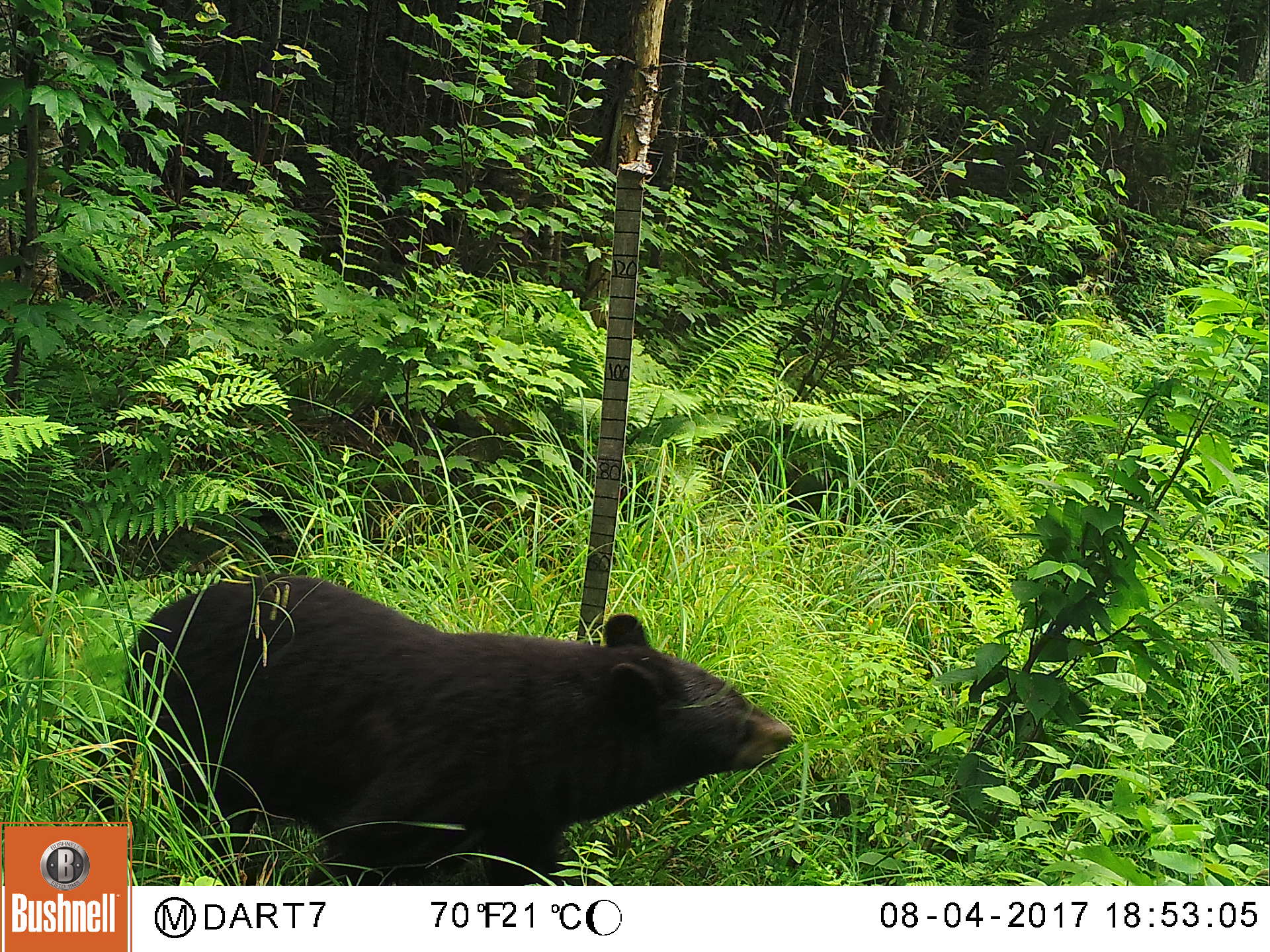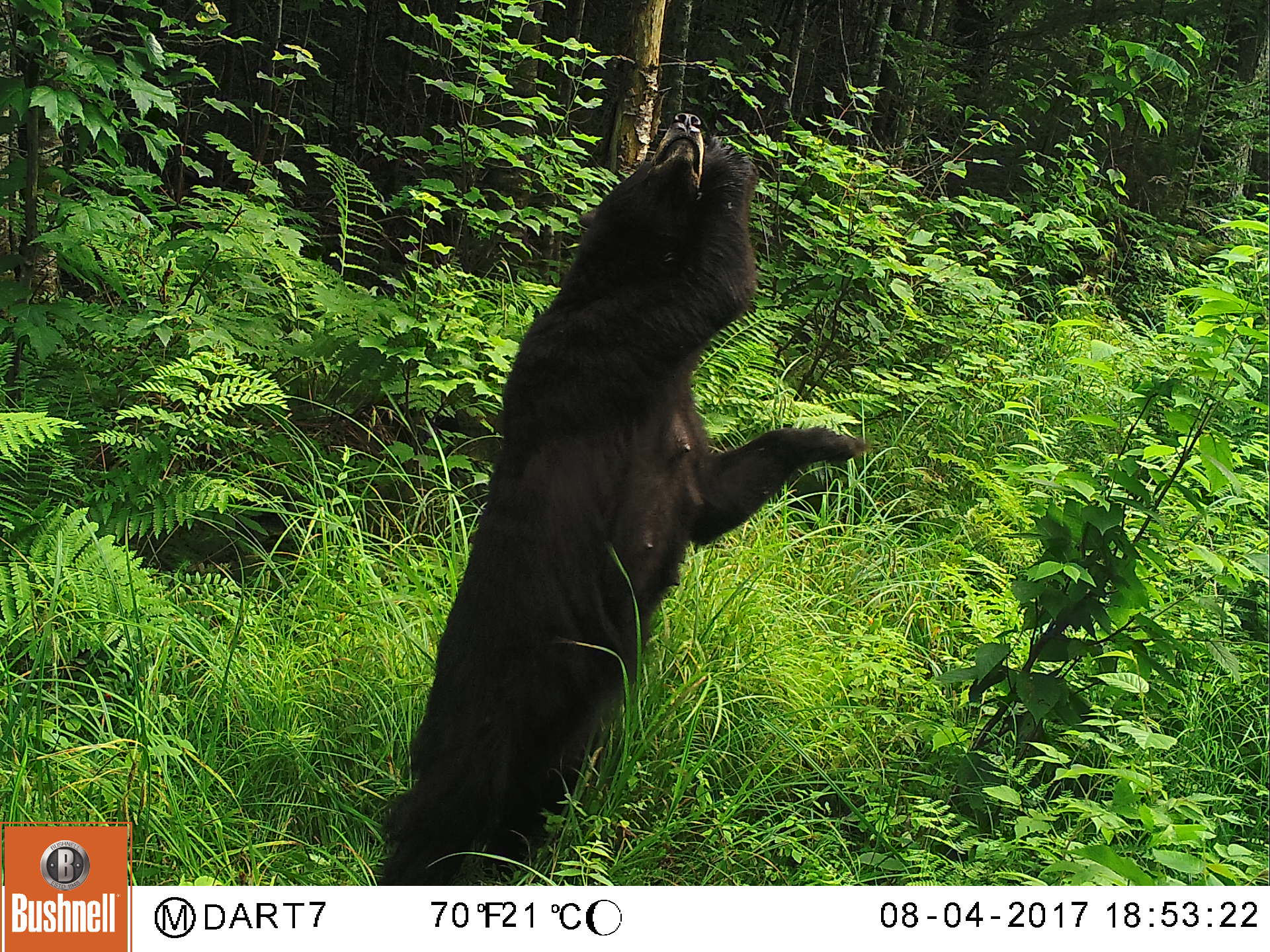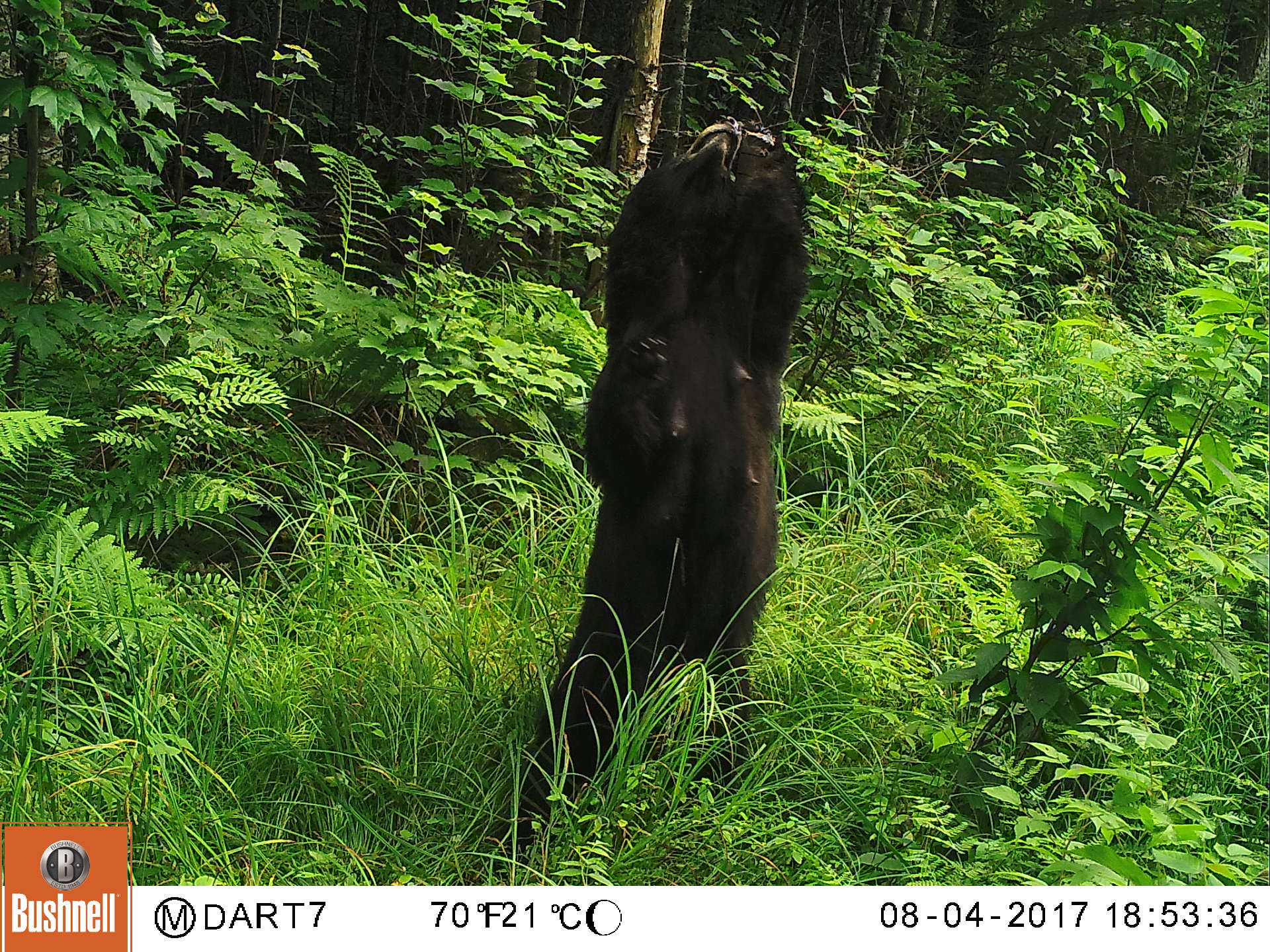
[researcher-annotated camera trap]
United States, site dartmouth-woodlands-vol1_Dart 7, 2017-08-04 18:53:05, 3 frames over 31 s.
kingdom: Animalia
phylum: Chordata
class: Mammalia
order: Carnivora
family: Ursidae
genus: Ursus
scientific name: Ursus americanus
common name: black bear